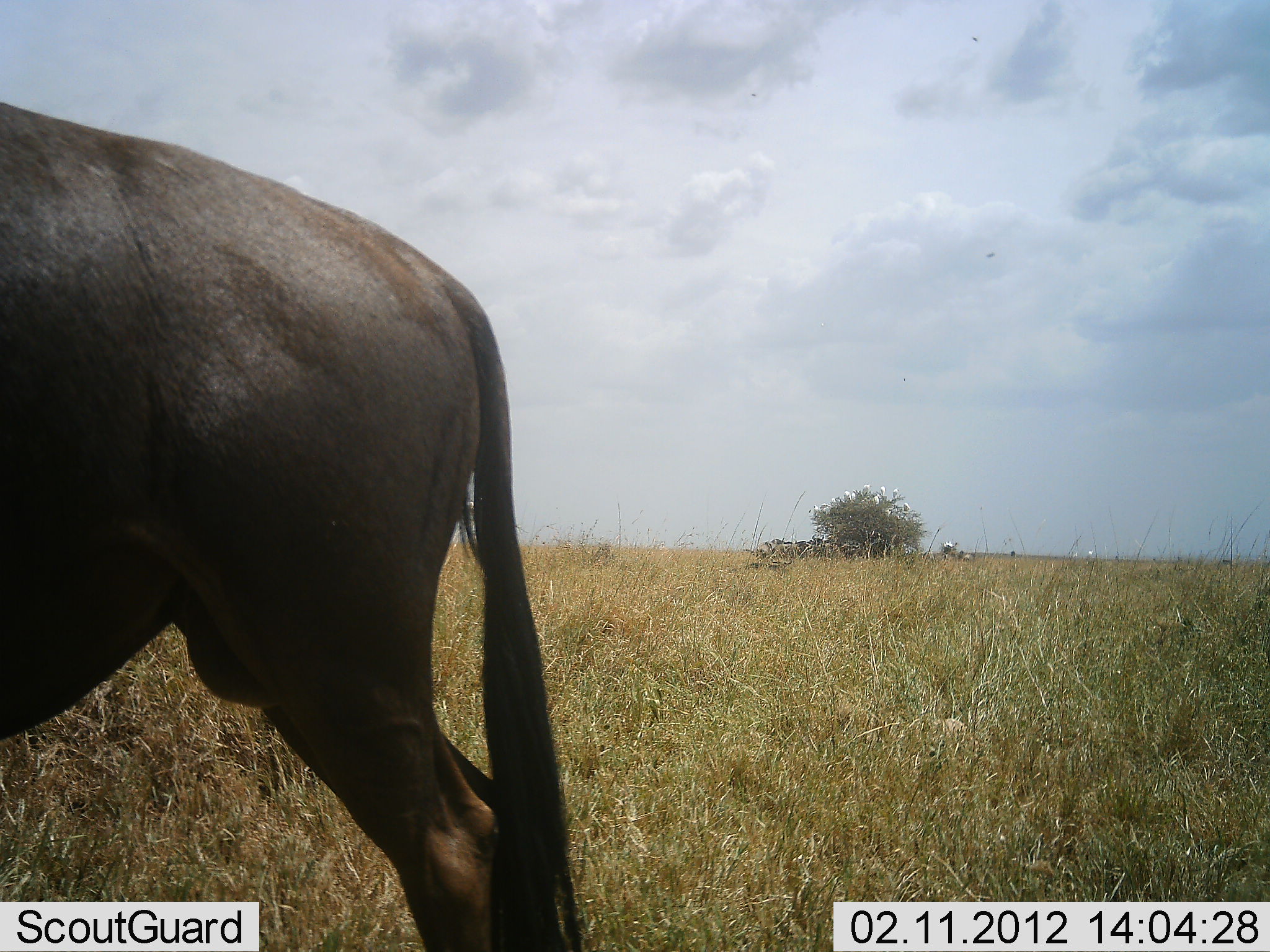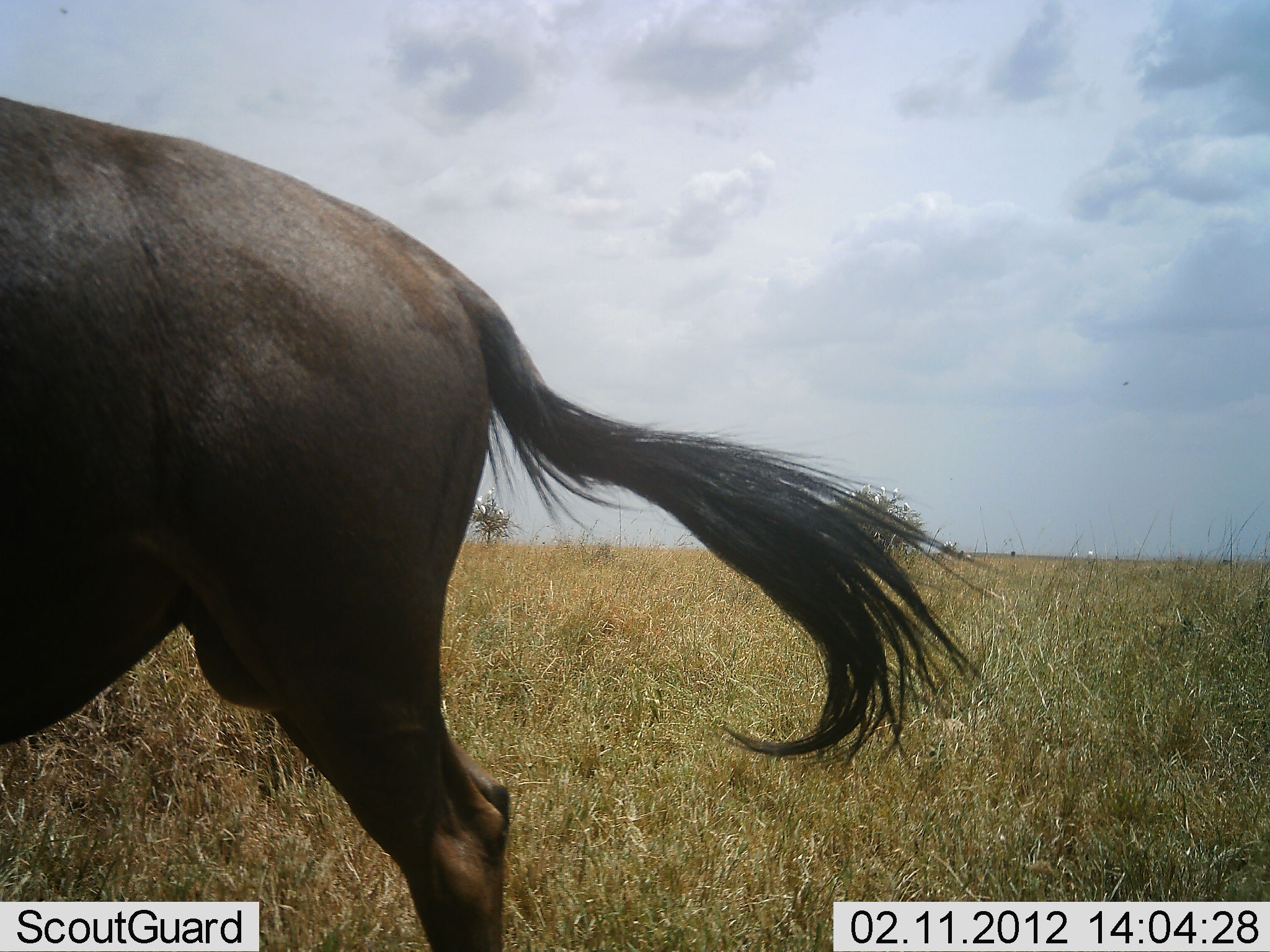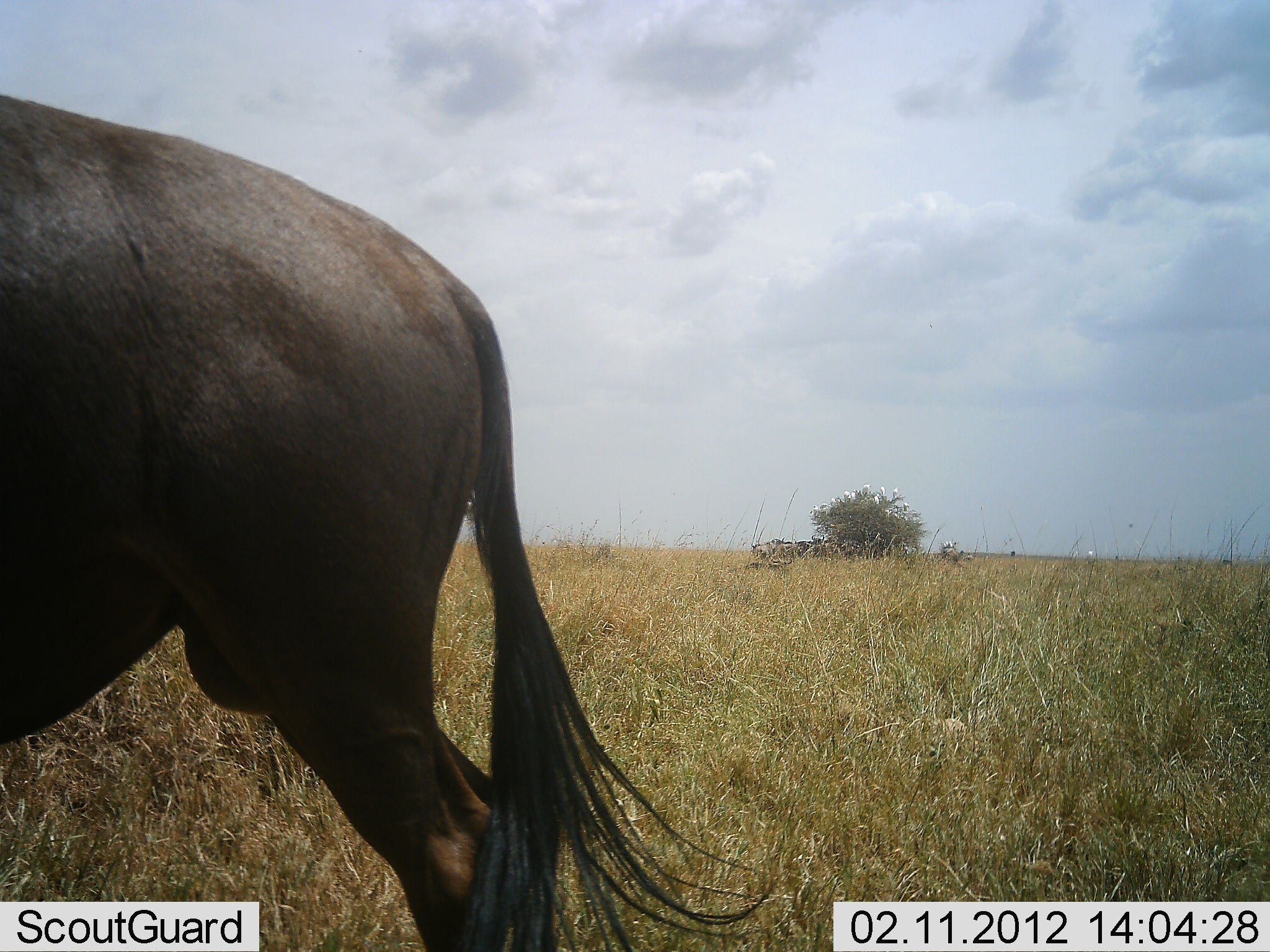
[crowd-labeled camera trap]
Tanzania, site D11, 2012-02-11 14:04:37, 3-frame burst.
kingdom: Animalia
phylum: Chordata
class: Mammalia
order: Artiodactyla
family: Bovidae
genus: Connochaetes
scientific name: Connochaetes taurinus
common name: blue wildebeest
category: wildebeest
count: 1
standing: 94%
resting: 6%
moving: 6%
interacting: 0%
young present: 0%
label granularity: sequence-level